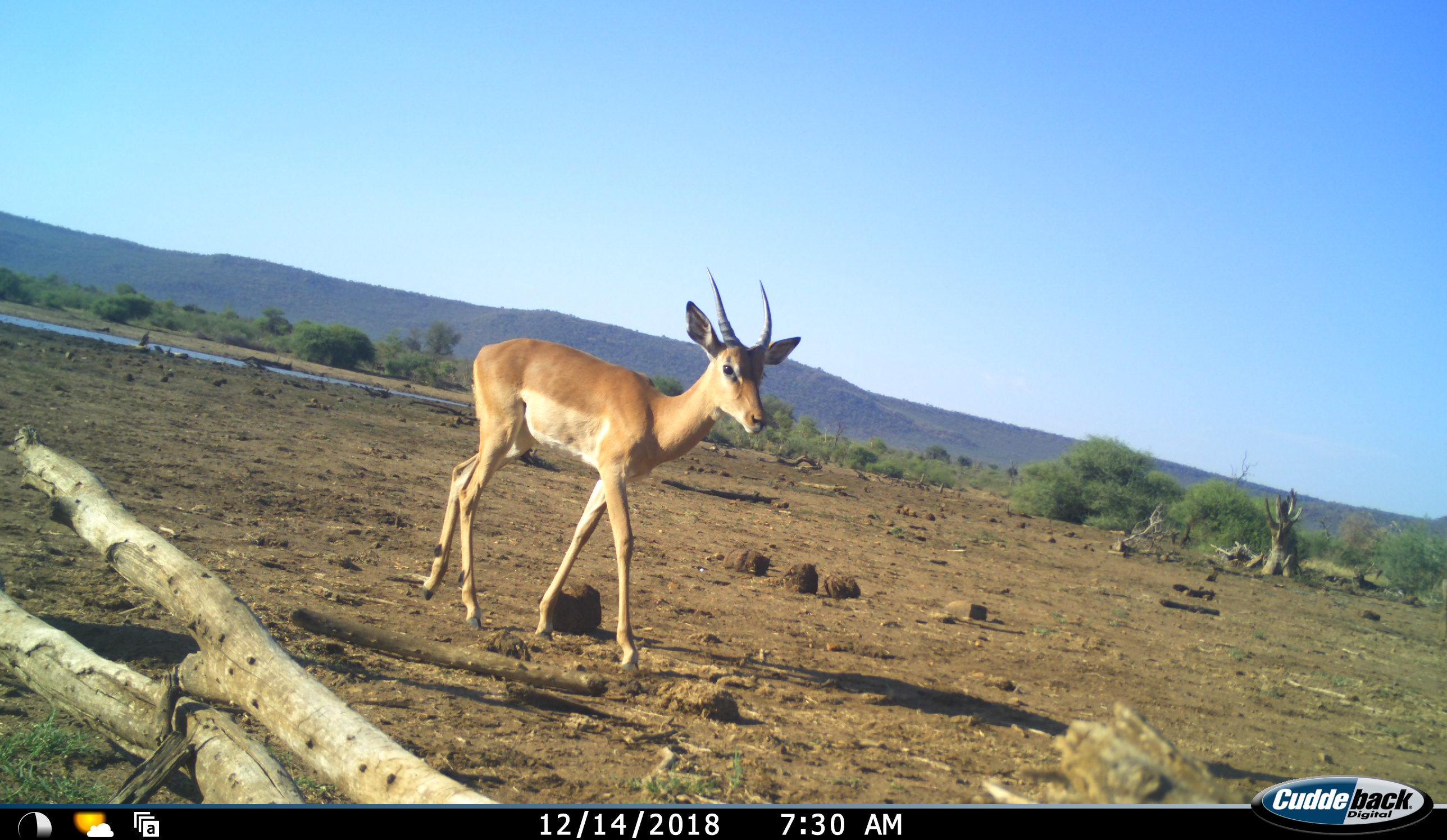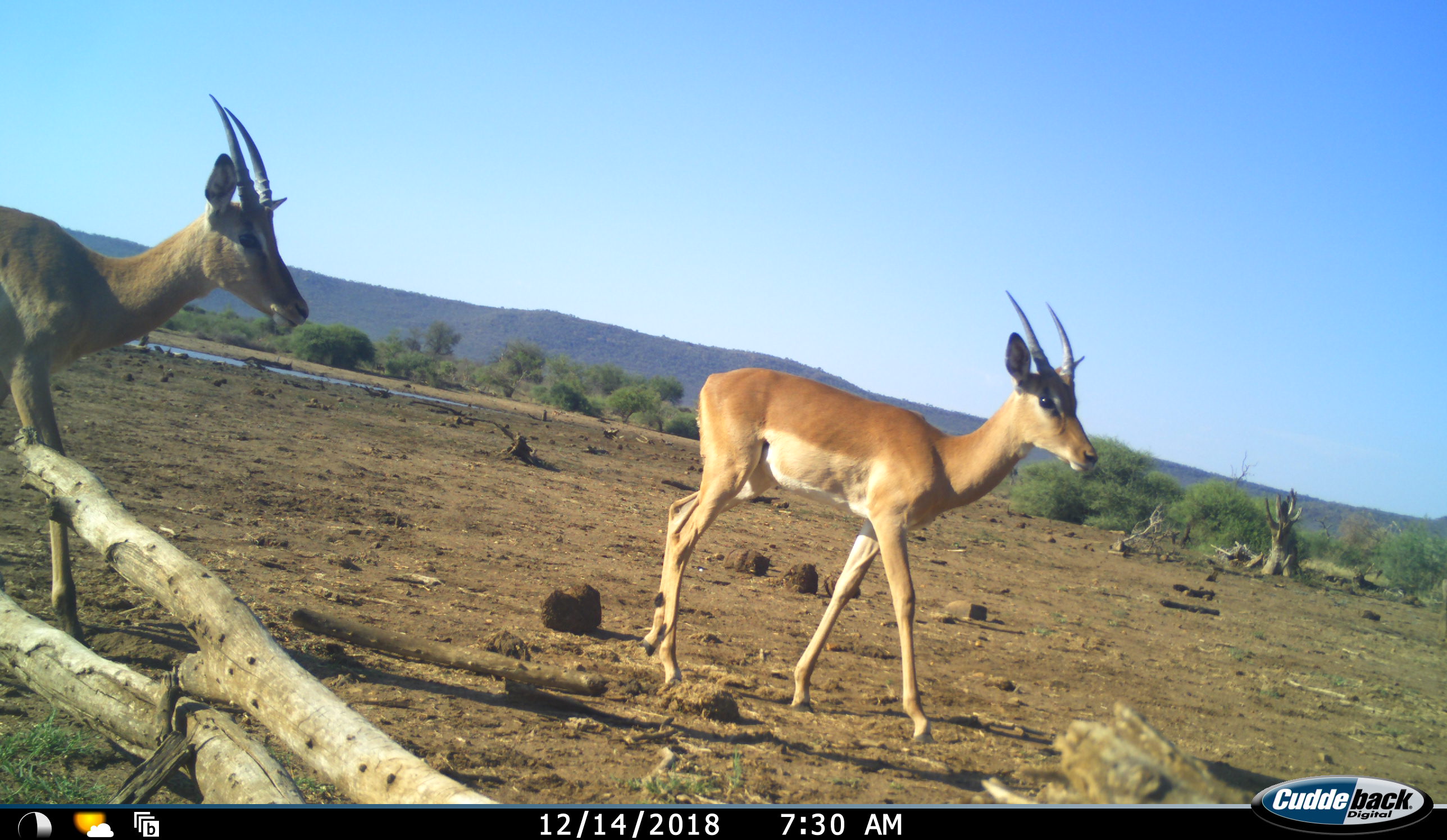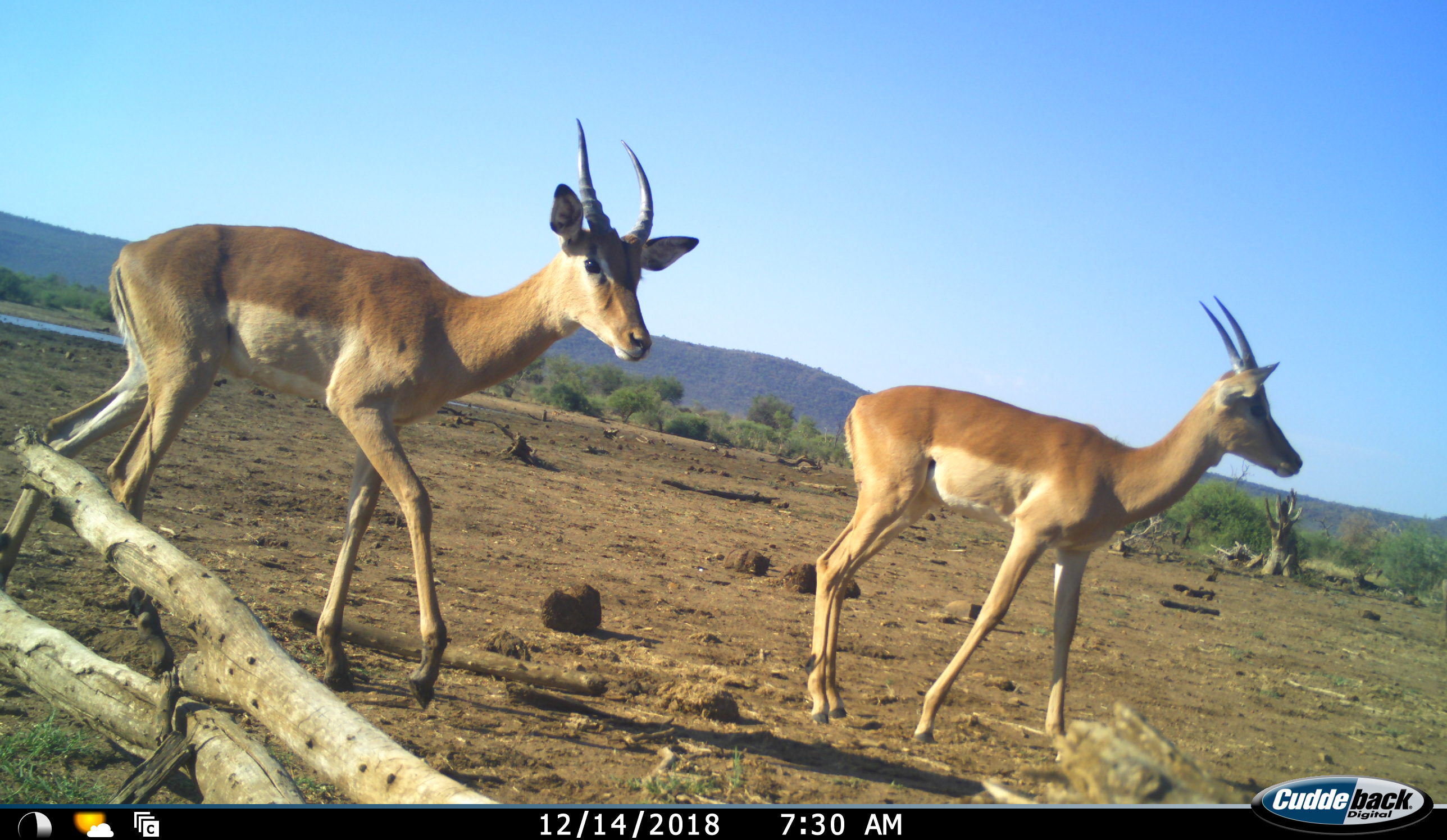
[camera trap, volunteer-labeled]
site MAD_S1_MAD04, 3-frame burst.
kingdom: Animalia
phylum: Chordata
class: Mammalia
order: Artiodactyla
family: Bovidae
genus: Aepyceros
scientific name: Aepyceros melampus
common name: impala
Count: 2.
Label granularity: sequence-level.